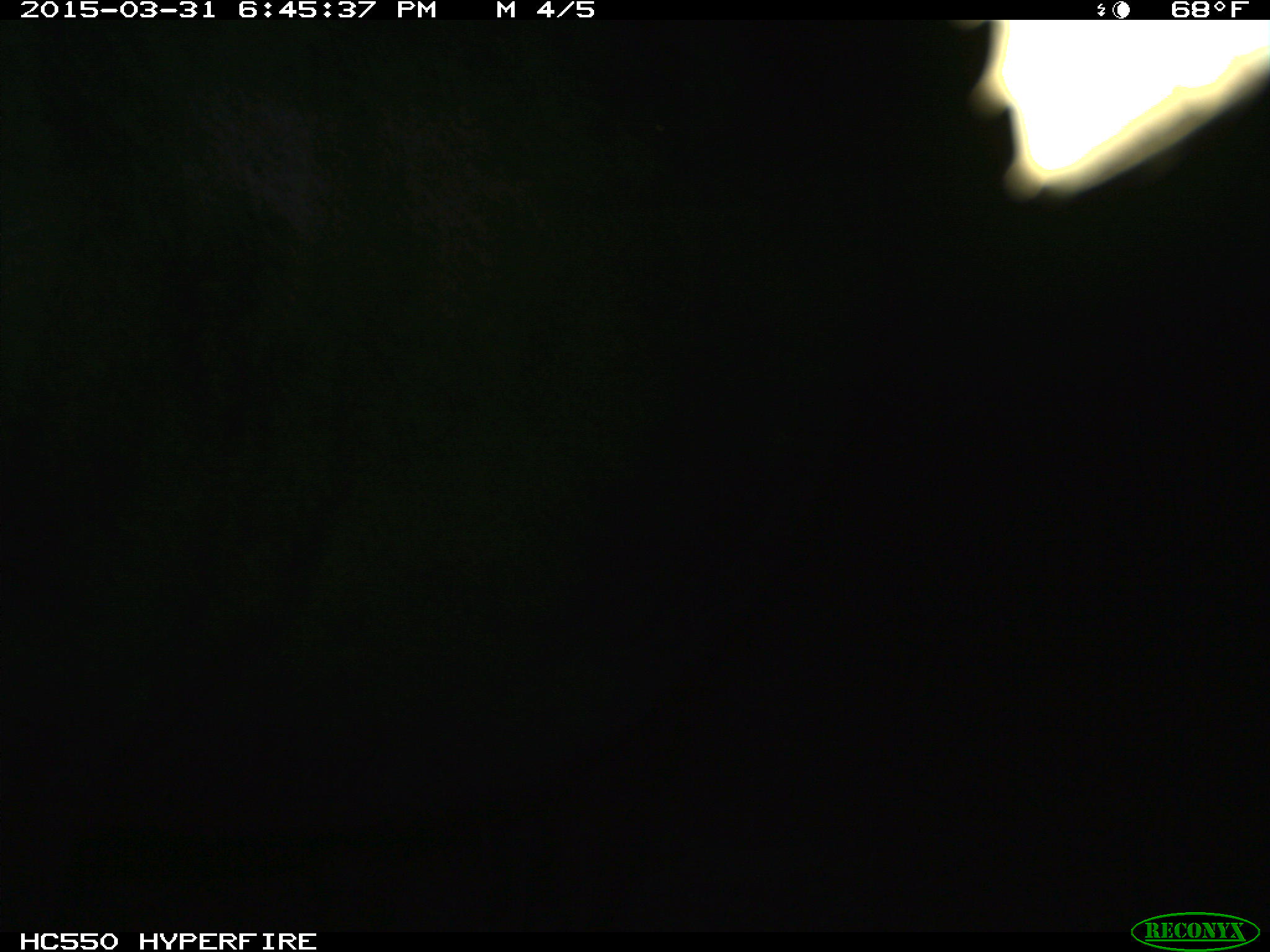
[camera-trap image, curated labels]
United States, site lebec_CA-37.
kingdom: Animalia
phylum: Chordata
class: Mammalia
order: Artiodactyla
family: Bovidae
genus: Bos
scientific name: Bos taurus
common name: domestic cow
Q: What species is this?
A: Bos taurus (domestic cow).